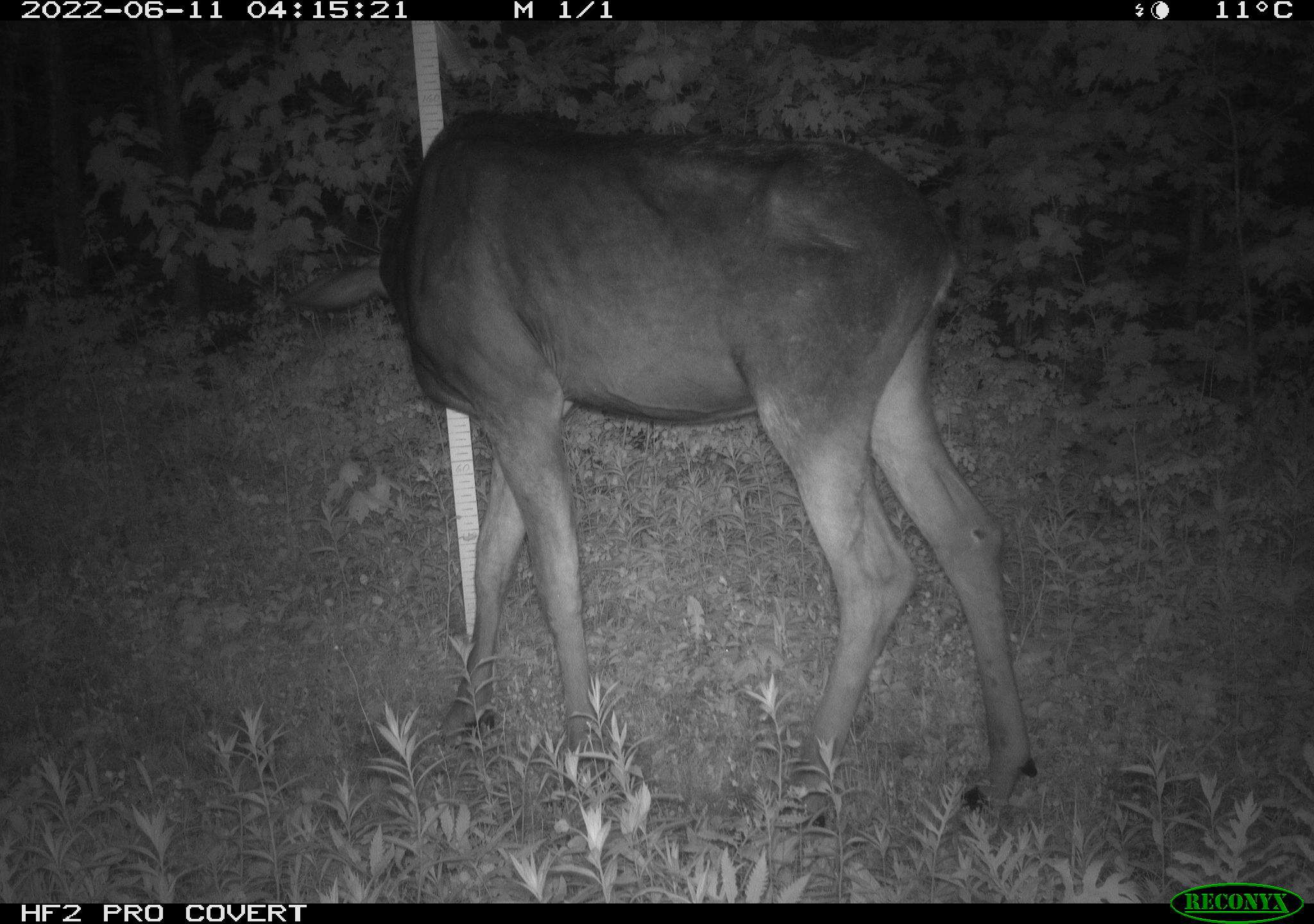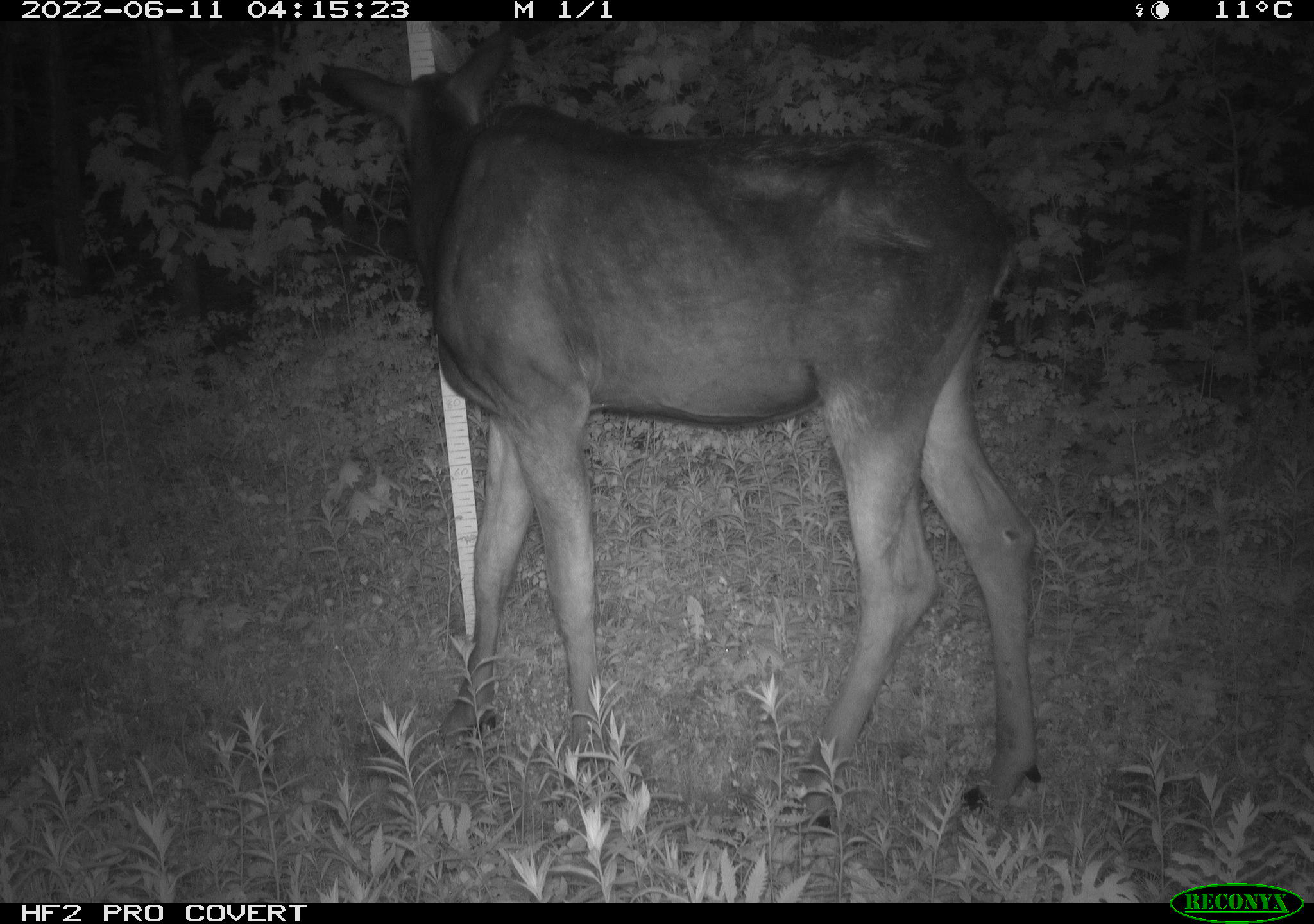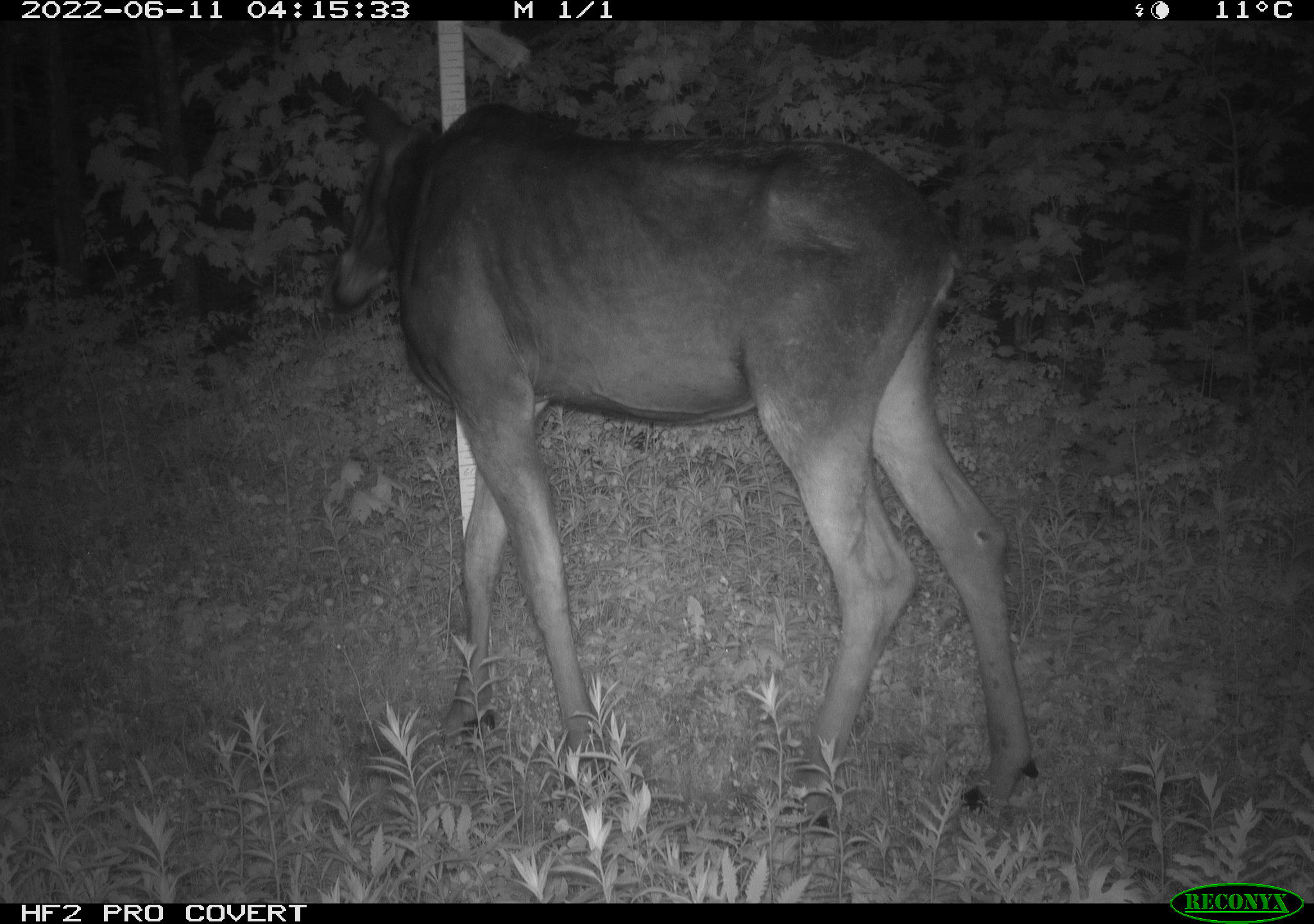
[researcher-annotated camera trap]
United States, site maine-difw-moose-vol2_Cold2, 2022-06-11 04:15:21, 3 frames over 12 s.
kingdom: Animalia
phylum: Chordata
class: Mammalia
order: Artiodactyla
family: Cervidae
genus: Alces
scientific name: Alces alces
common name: moose